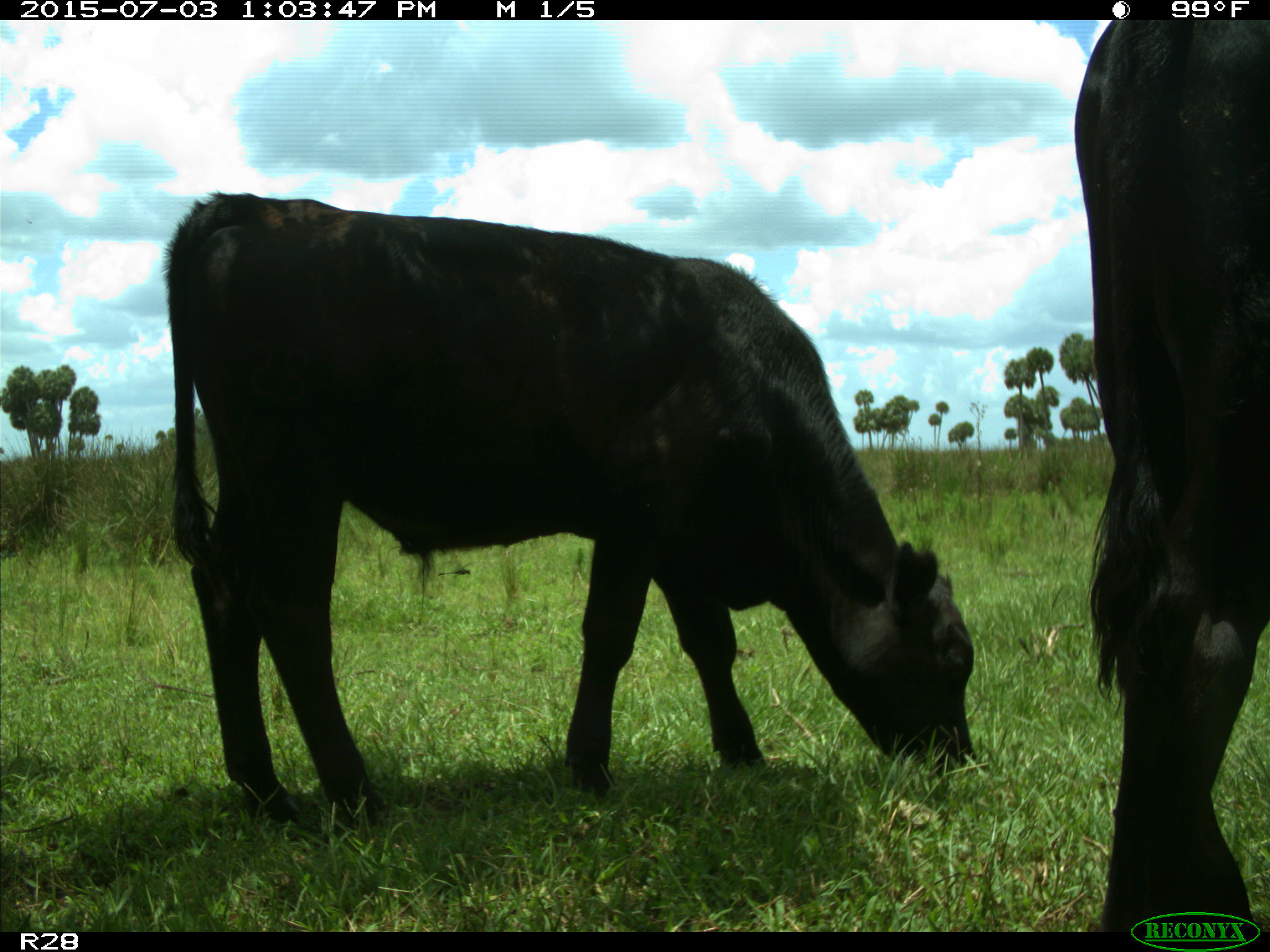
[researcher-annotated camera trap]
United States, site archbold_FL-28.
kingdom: Animalia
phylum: Chordata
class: Mammalia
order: Artiodactyla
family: Bovidae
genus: Bos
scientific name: Bos taurus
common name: domestic cow